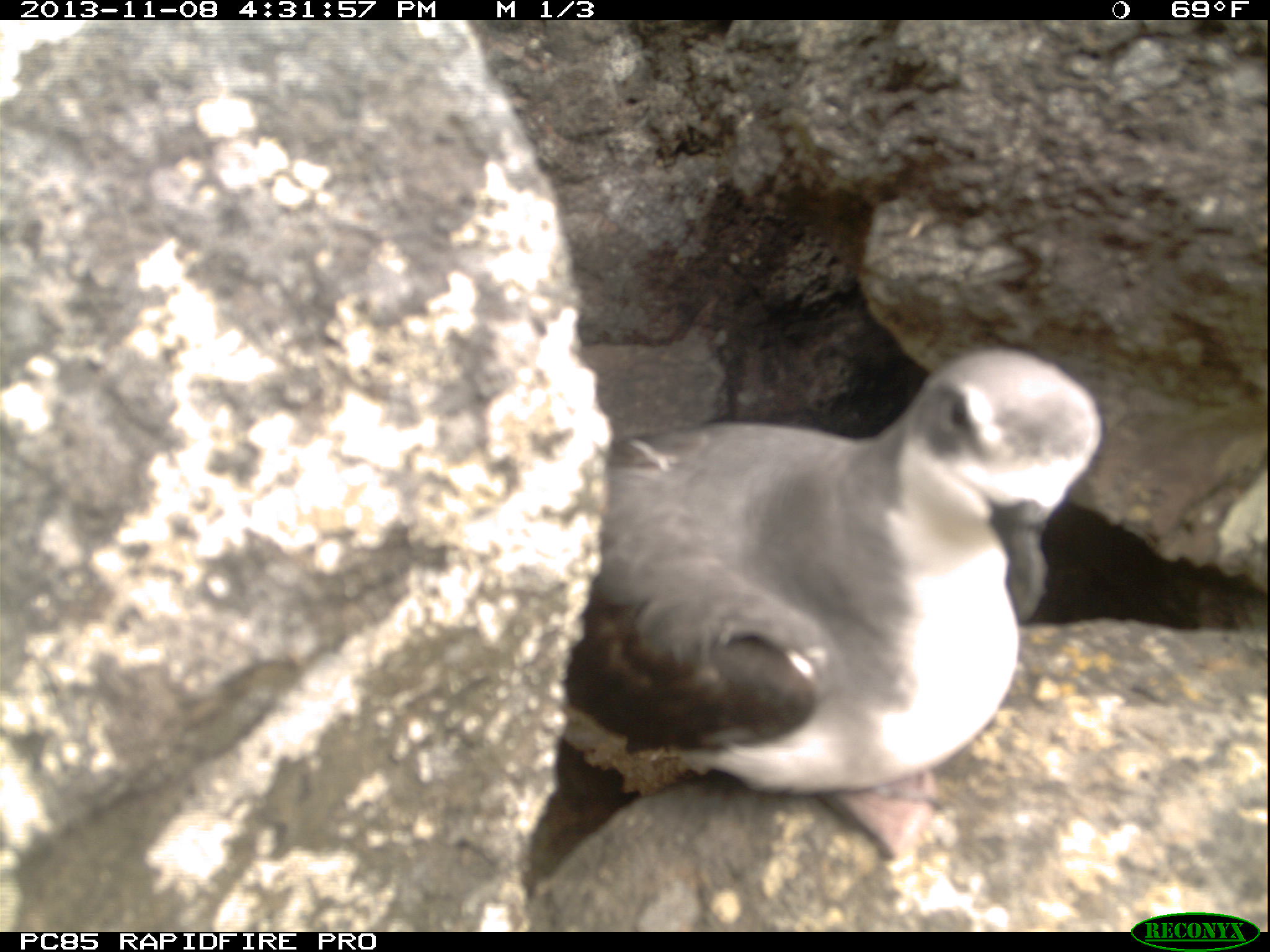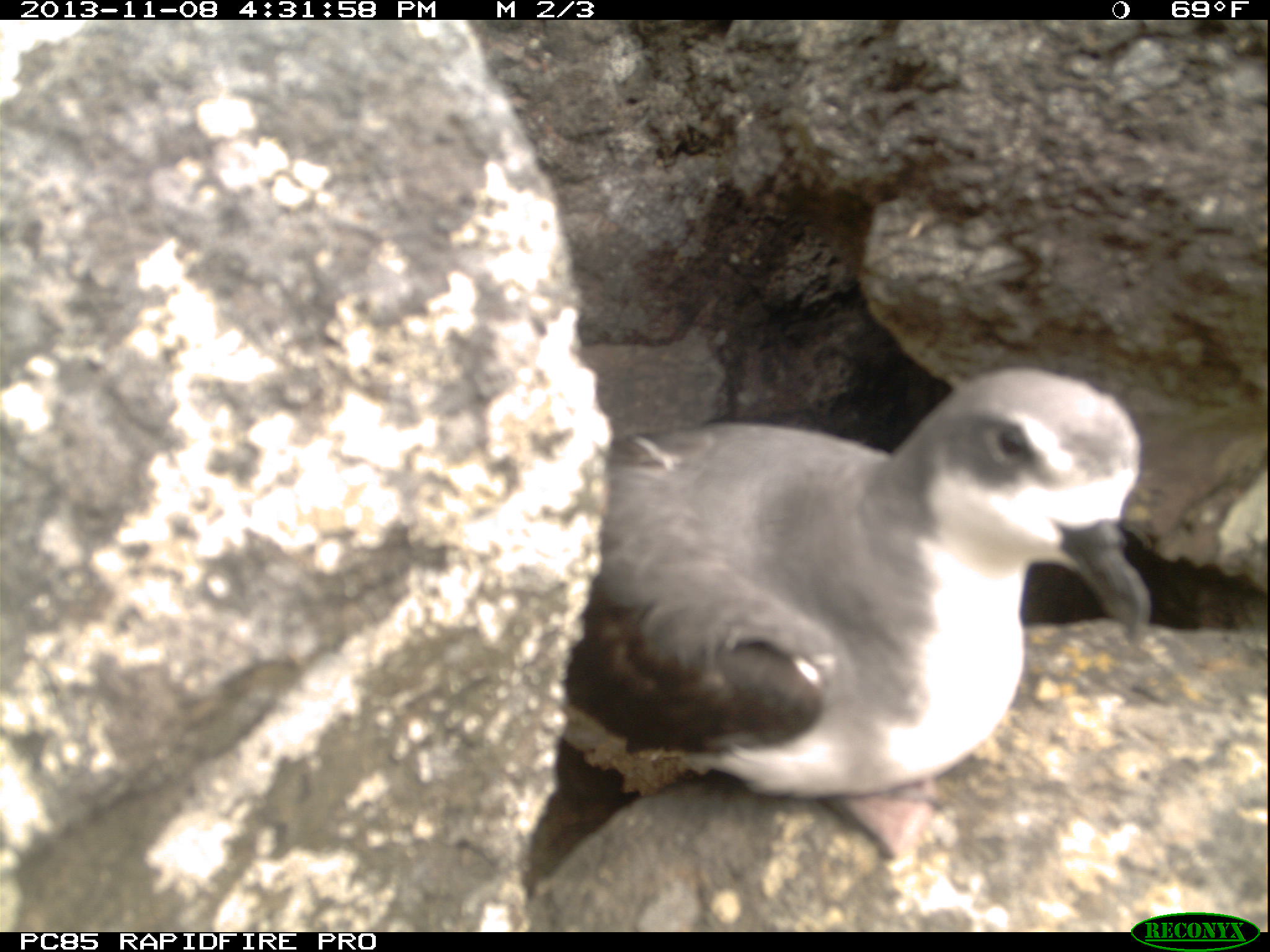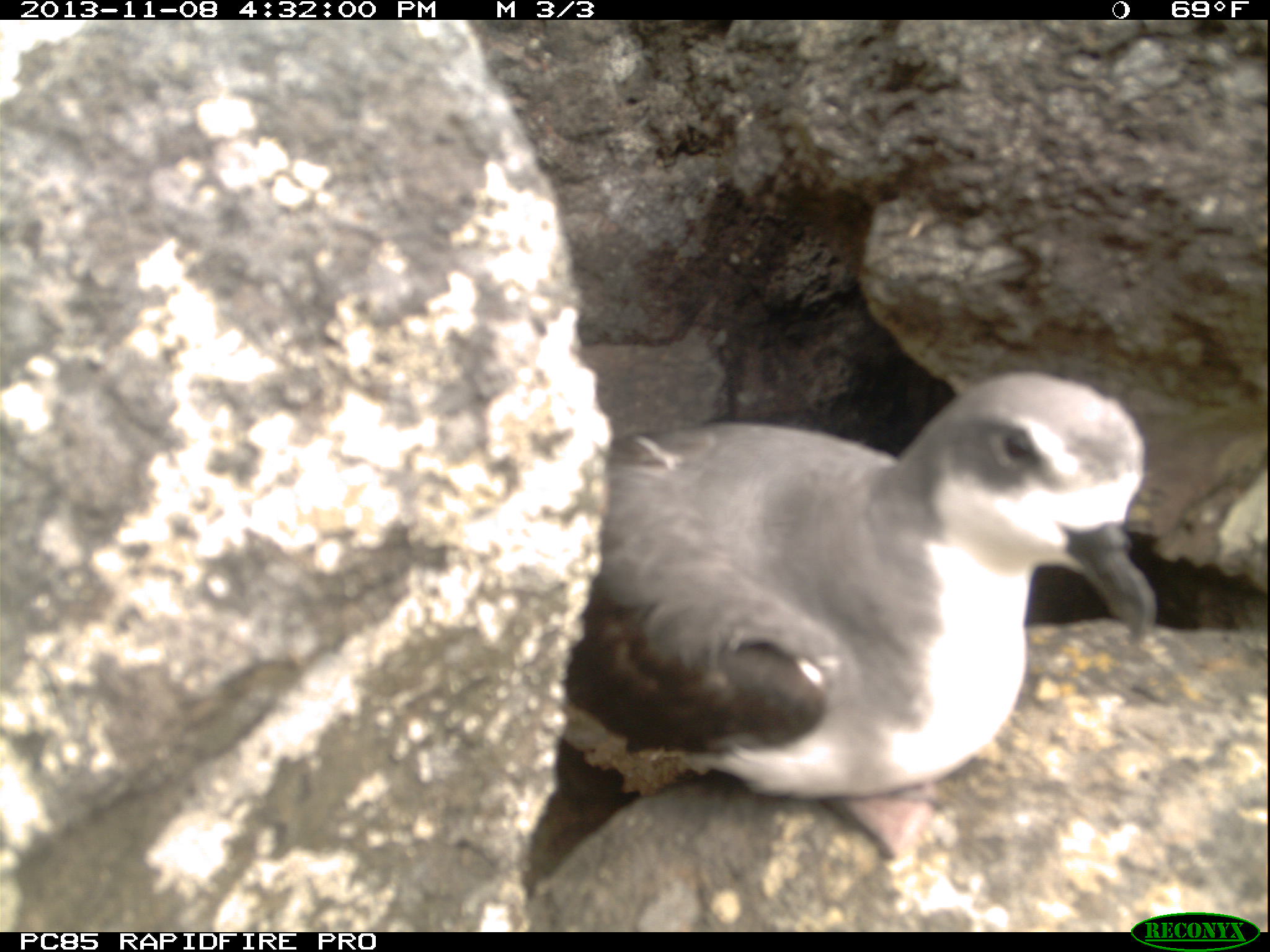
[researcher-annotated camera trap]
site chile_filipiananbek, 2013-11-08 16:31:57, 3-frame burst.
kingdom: Animalia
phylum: Chordata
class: Aves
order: Procellariiformes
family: Procellariidae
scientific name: Procellariidae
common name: petrel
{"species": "petrel (Procellariidae)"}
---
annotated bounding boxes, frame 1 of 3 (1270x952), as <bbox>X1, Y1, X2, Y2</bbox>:
petrel: <bbox>518, 344, 1108, 924</bbox>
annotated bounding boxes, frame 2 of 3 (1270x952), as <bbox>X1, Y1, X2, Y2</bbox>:
petrel: <bbox>507, 358, 1160, 928</bbox>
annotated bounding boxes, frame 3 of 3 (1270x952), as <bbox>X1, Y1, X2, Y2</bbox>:
petrel: <bbox>525, 366, 1158, 924</bbox>